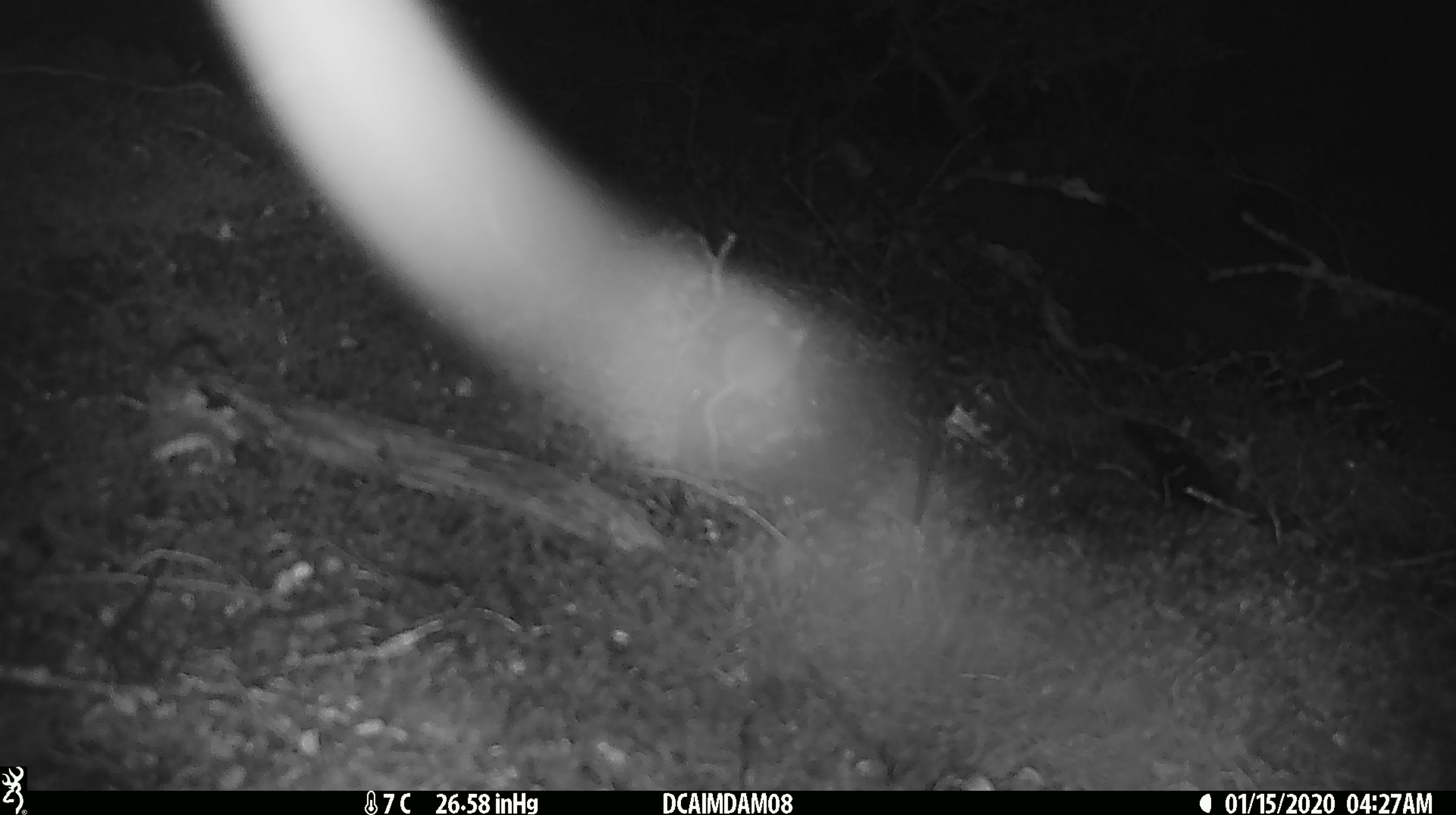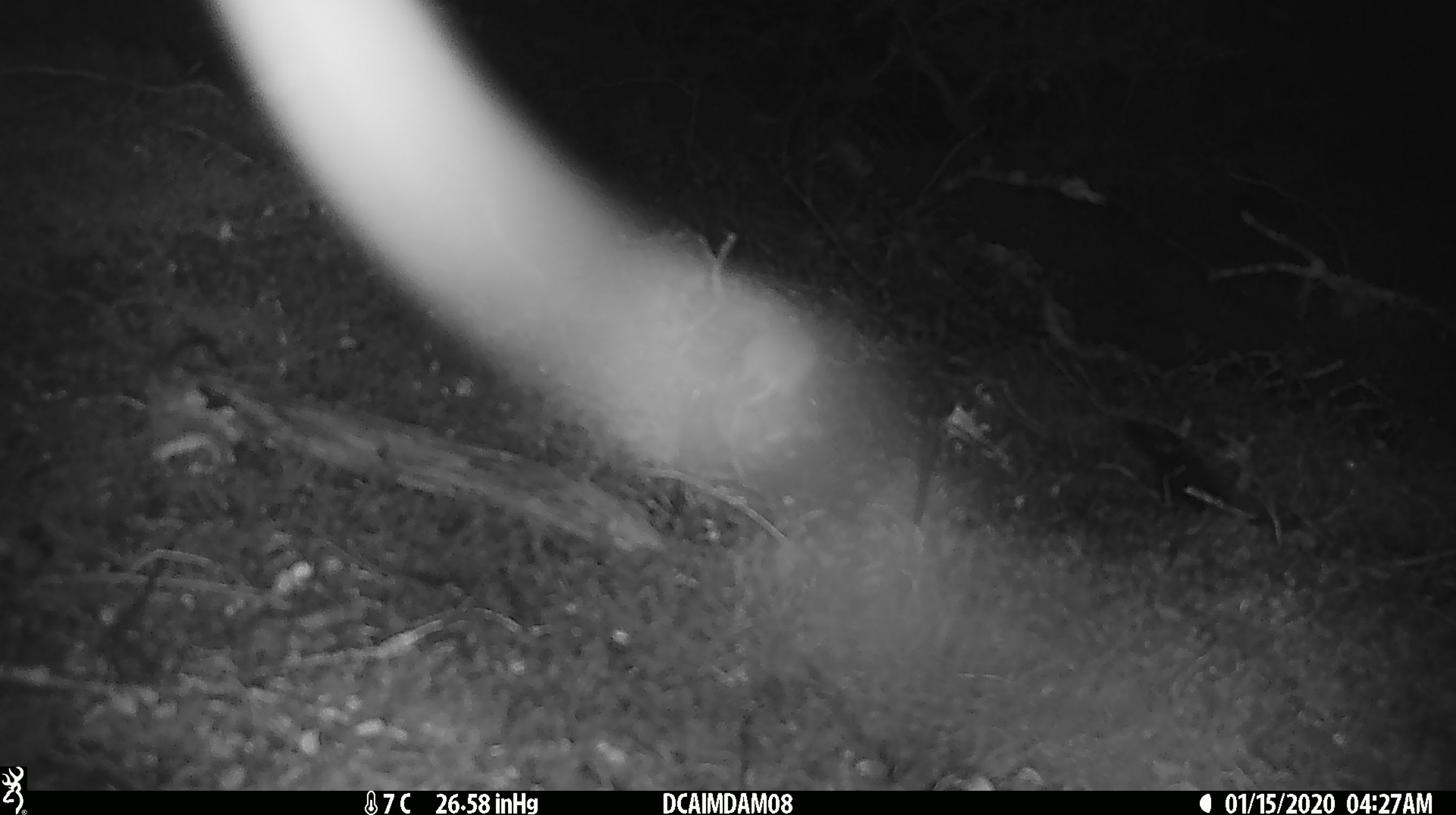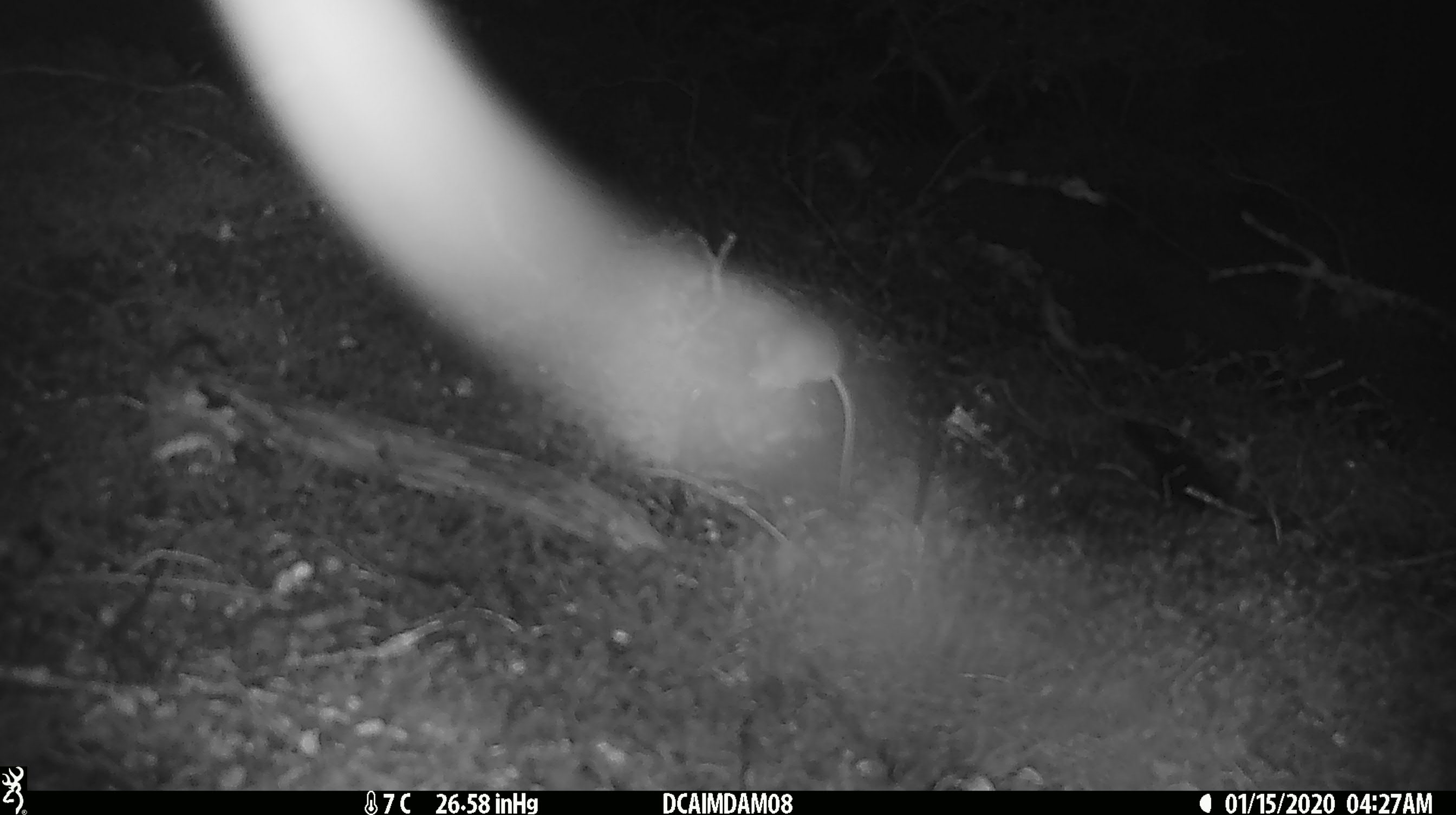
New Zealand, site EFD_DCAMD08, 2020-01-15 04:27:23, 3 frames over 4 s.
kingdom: Animalia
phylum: Chordata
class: Mammalia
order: Rodentia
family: Muridae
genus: Mus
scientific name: Mus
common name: mouse